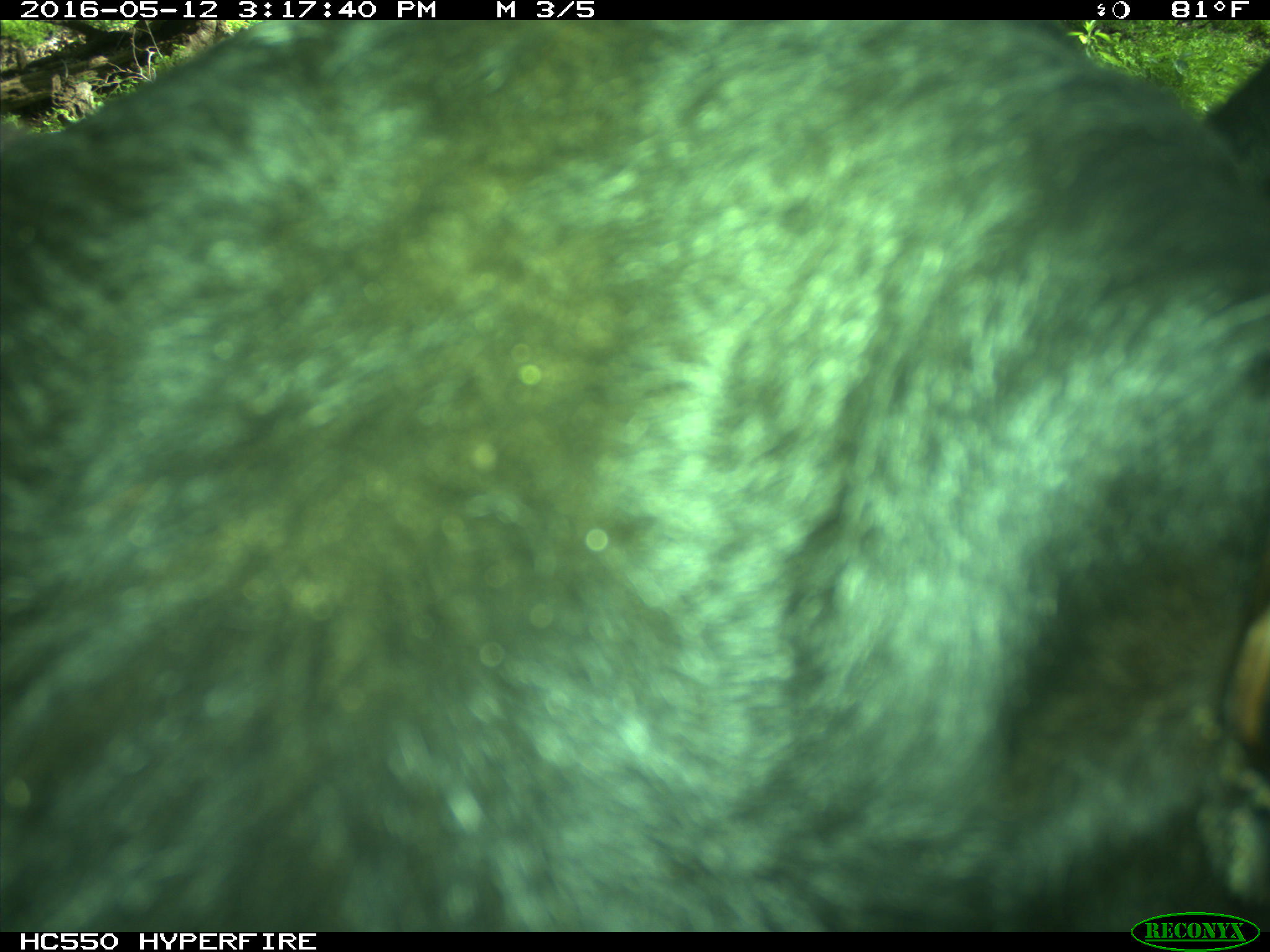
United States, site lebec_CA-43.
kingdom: Animalia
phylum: Chordata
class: Mammalia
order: Artiodactyla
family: Bovidae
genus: Bos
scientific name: Bos taurus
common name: domestic cow